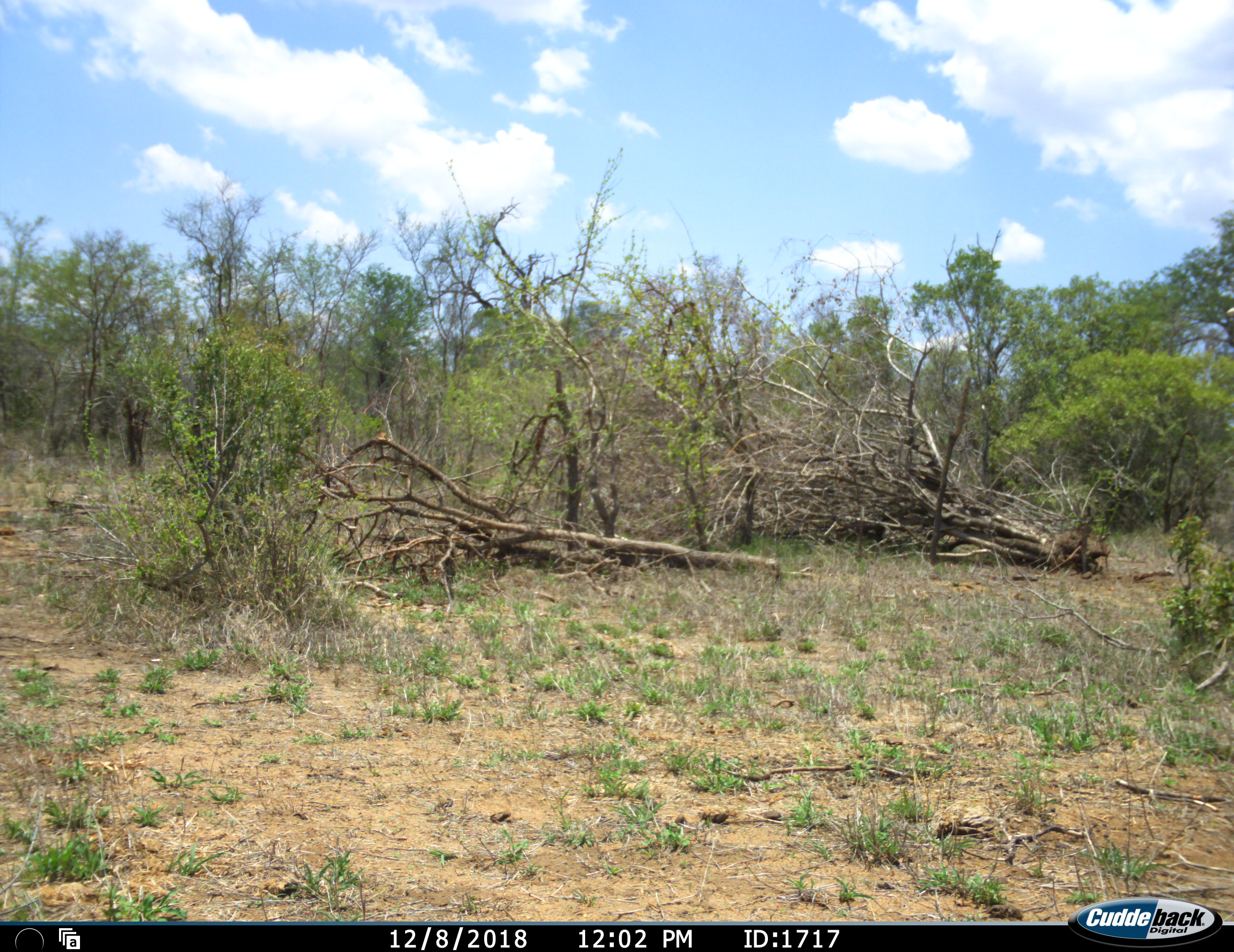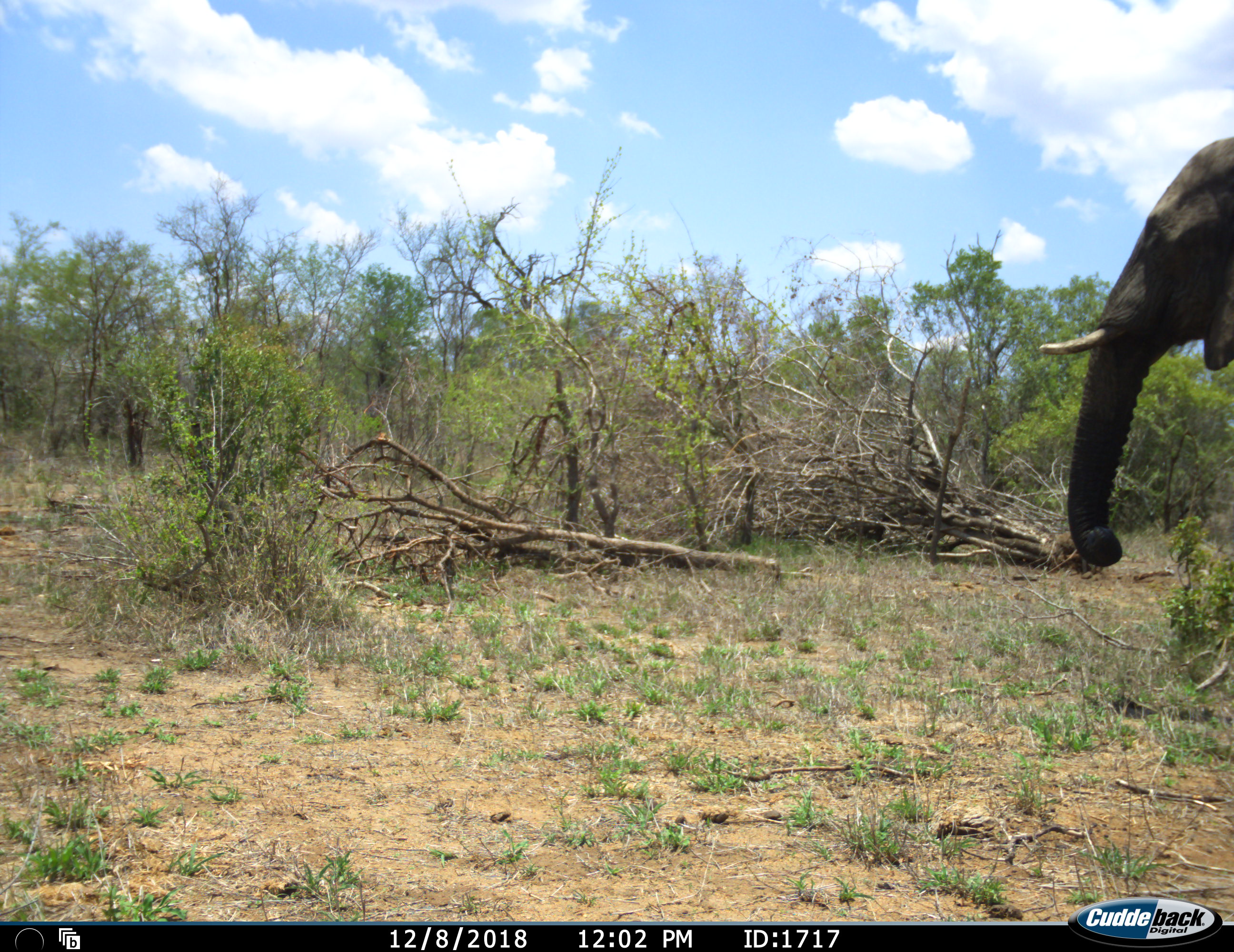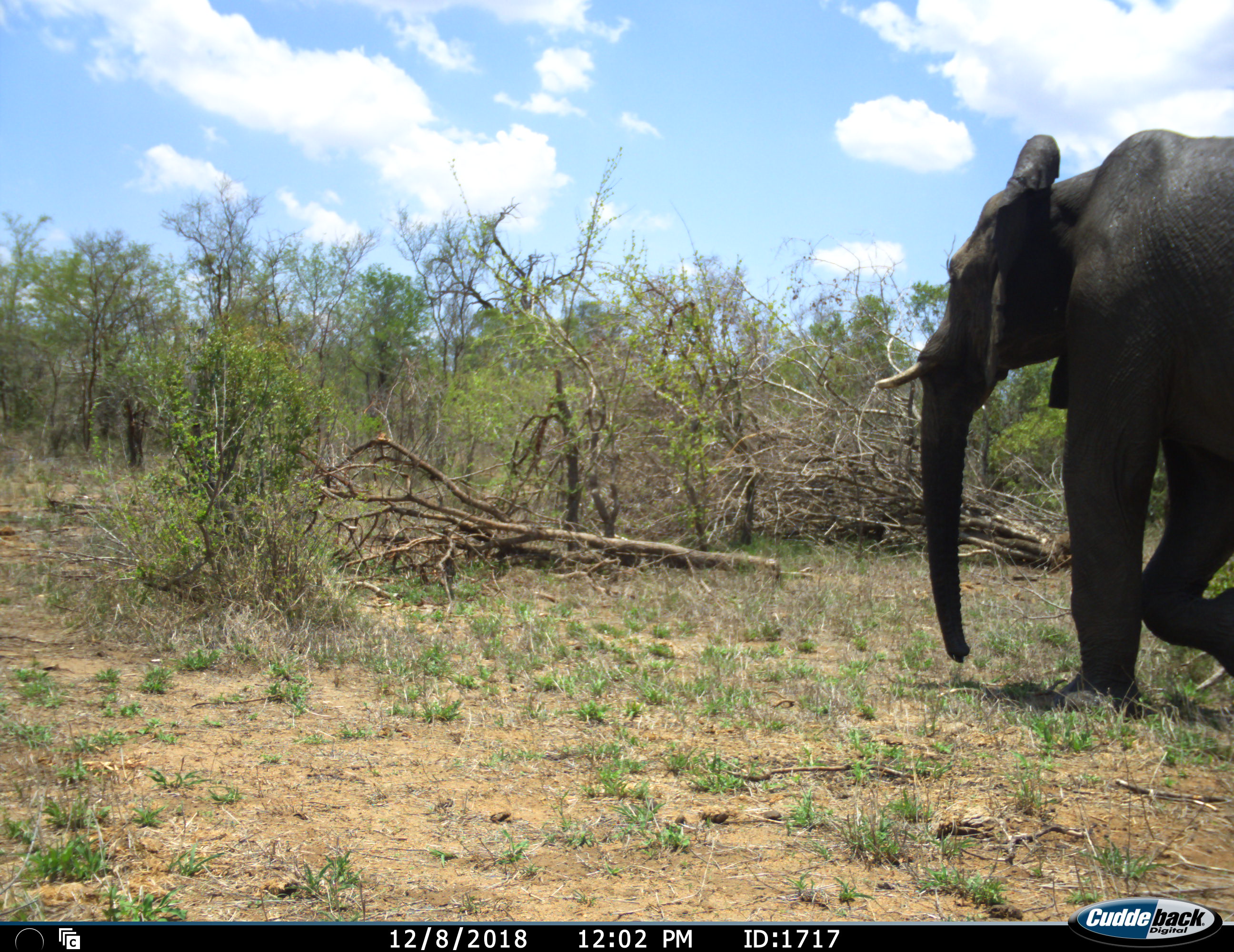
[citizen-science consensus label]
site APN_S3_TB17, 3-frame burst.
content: unidentified animal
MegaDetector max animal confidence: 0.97